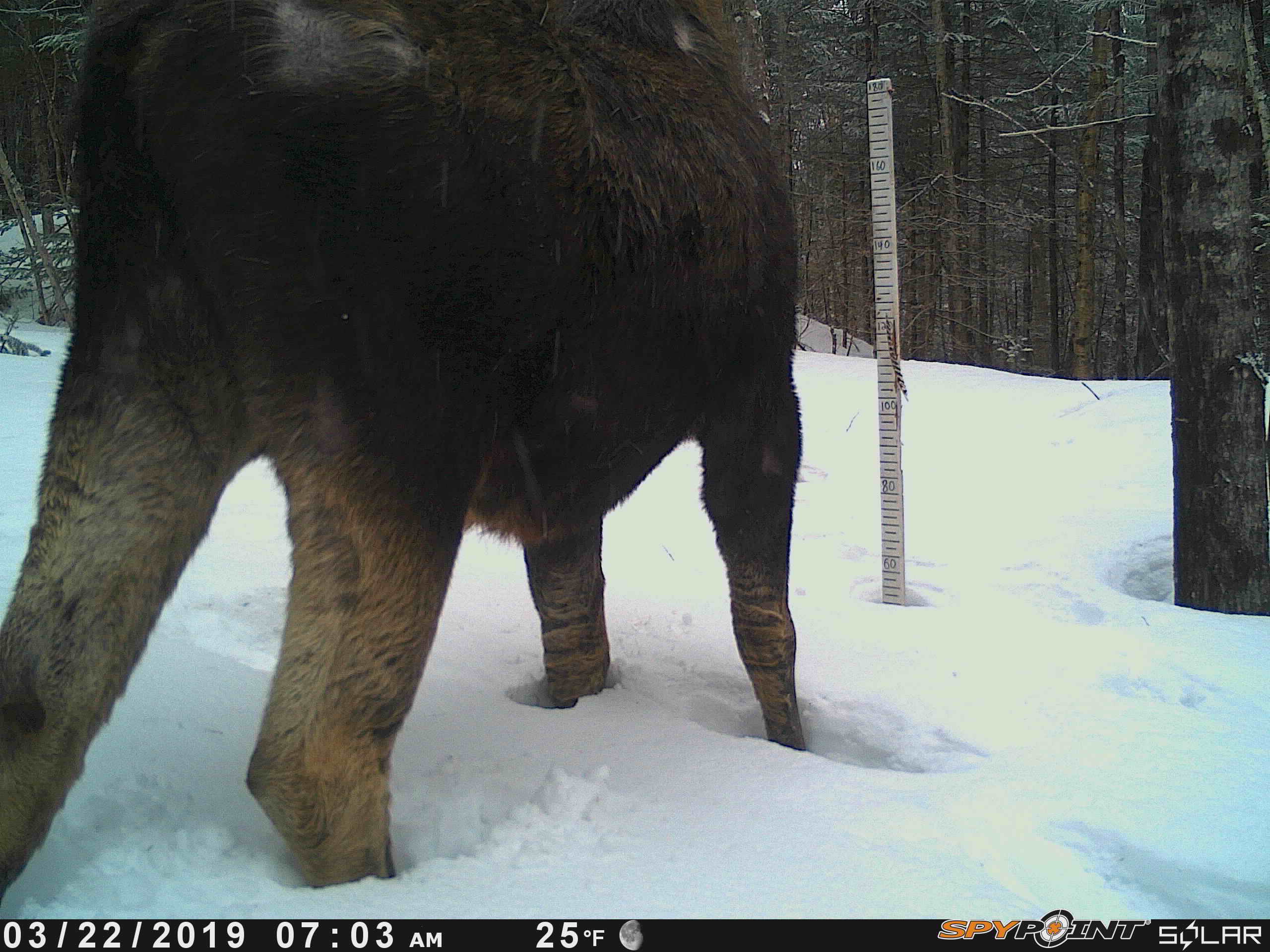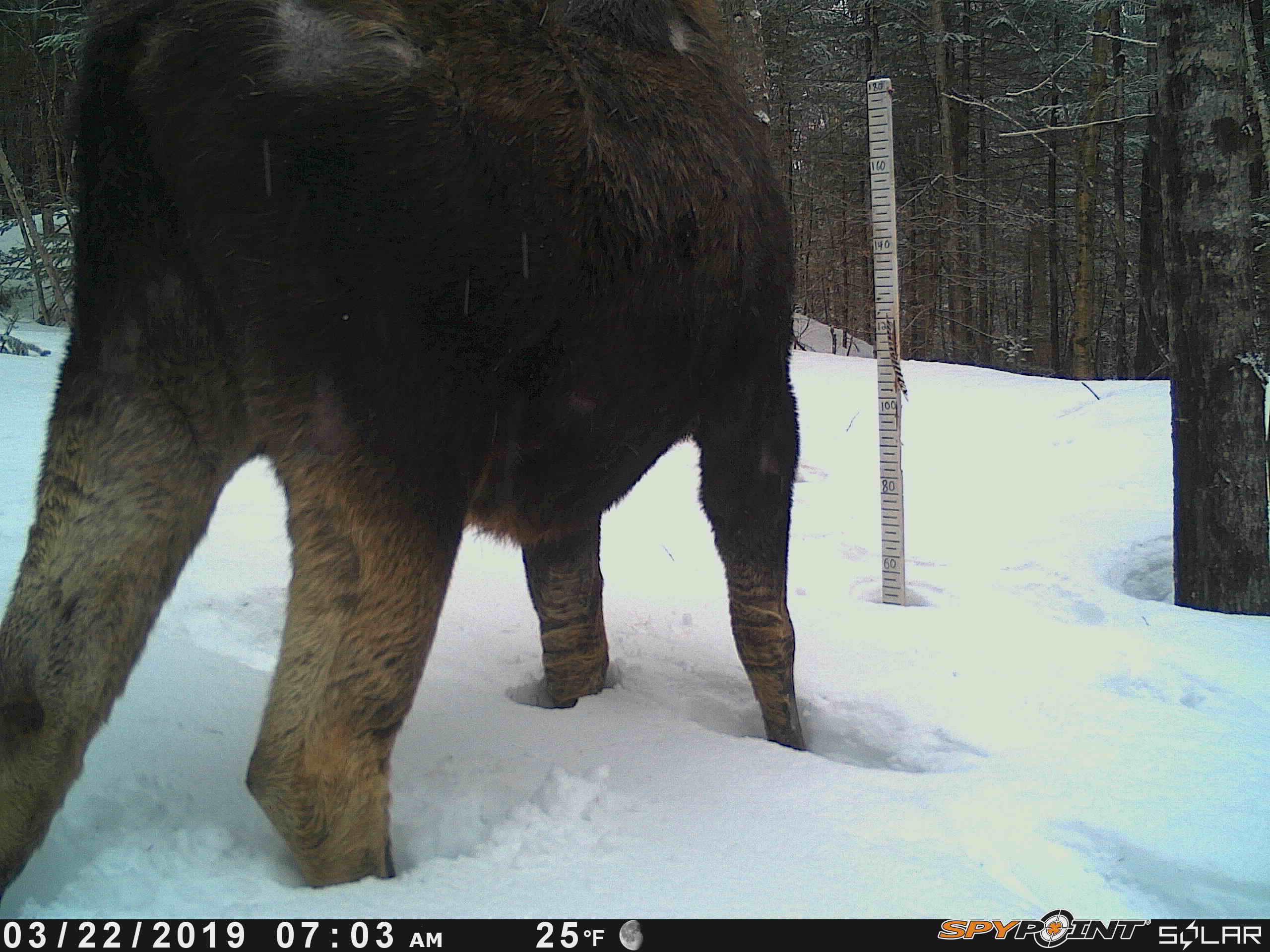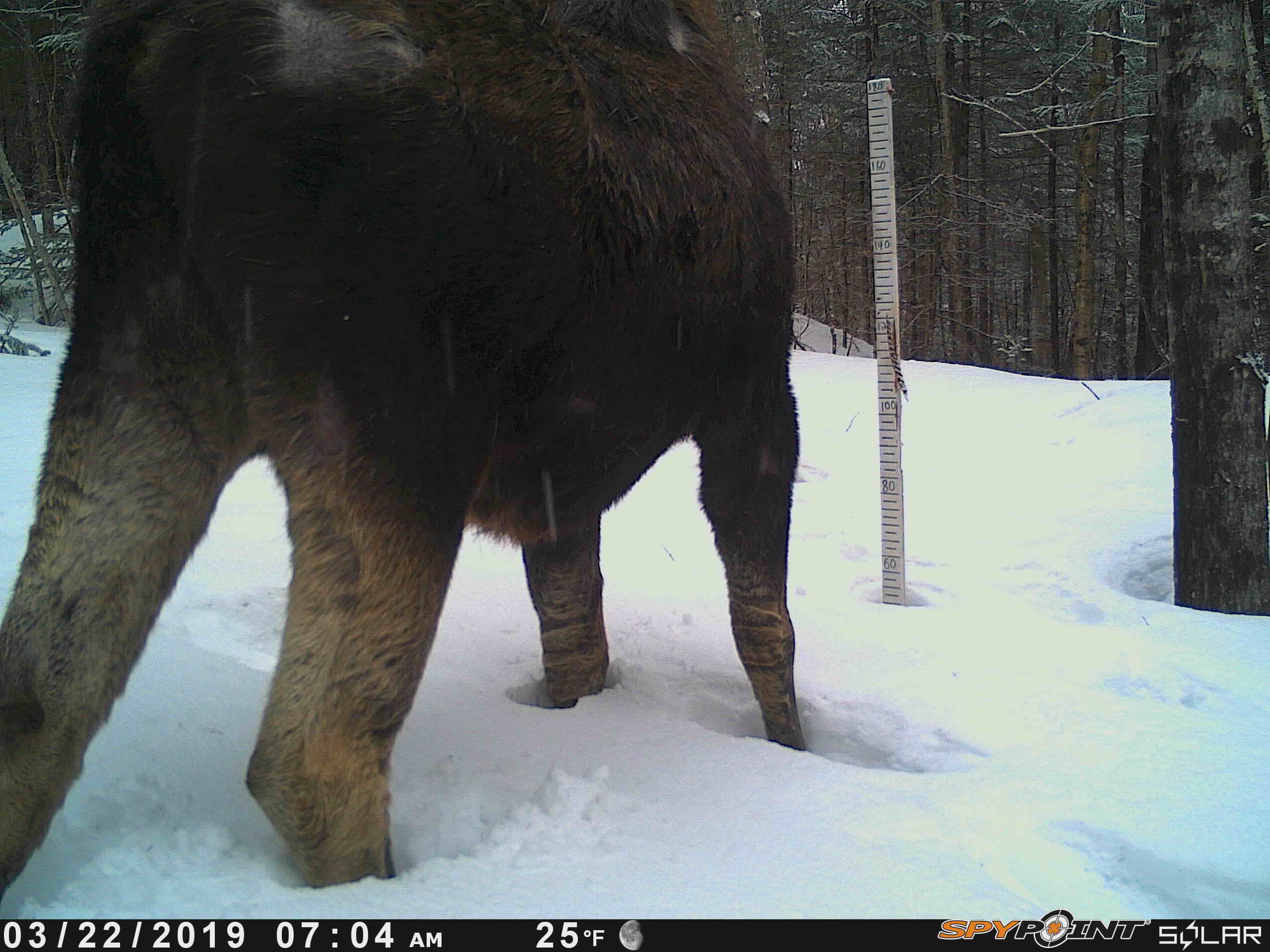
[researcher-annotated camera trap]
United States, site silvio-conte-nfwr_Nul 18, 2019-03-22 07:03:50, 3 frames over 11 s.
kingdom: Animalia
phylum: Chordata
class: Mammalia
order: Artiodactyla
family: Cervidae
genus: Alces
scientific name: Alces alces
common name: moose